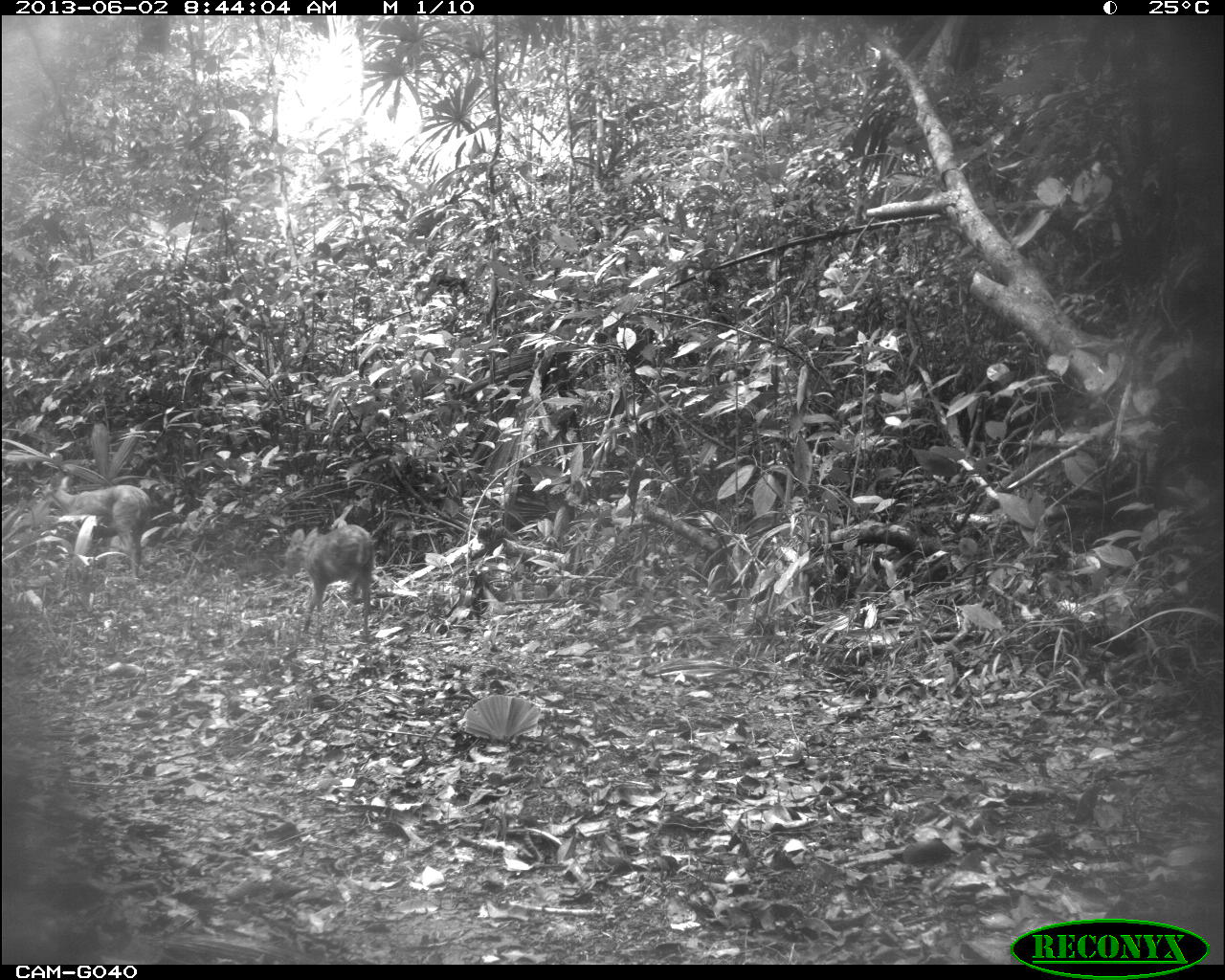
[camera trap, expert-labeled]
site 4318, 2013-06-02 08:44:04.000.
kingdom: Animalia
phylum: Chordata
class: Mammalia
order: Artiodactyla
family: Cervidae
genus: Mazama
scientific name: Mazama temama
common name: central american red brocket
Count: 2.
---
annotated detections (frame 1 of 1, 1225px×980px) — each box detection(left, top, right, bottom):
mazama temama: detection(41, 474, 152, 579); detection(282, 524, 376, 640)